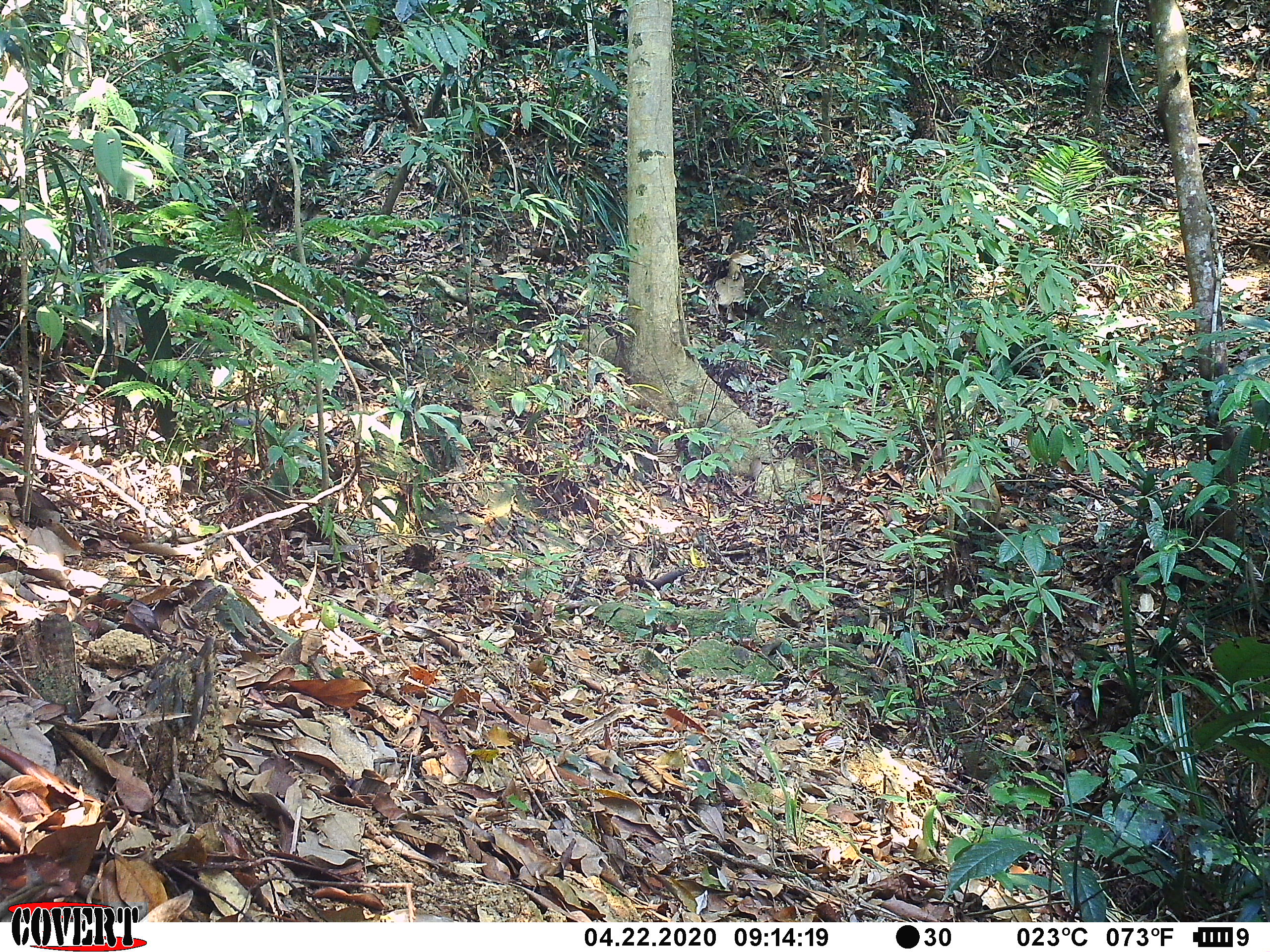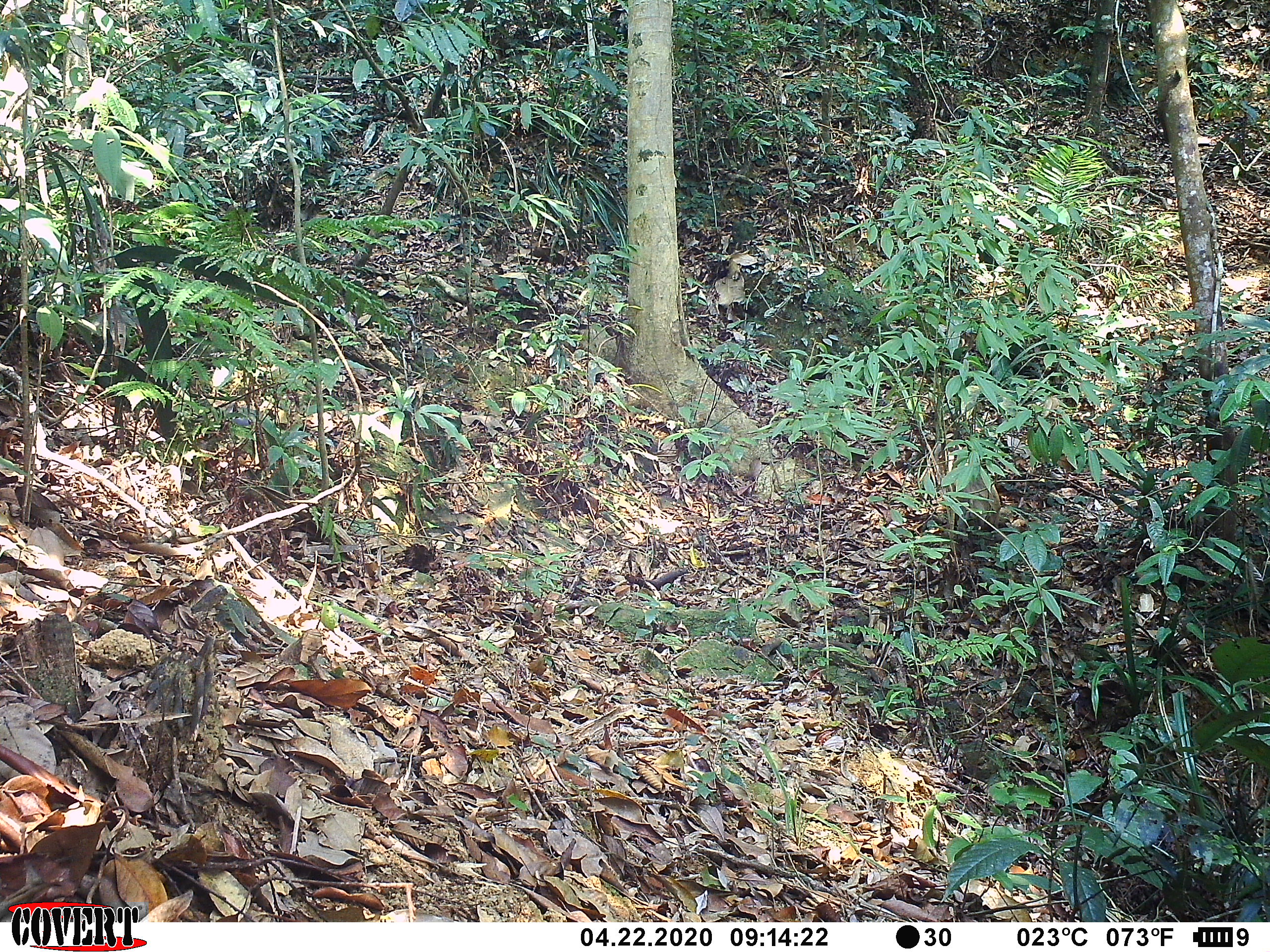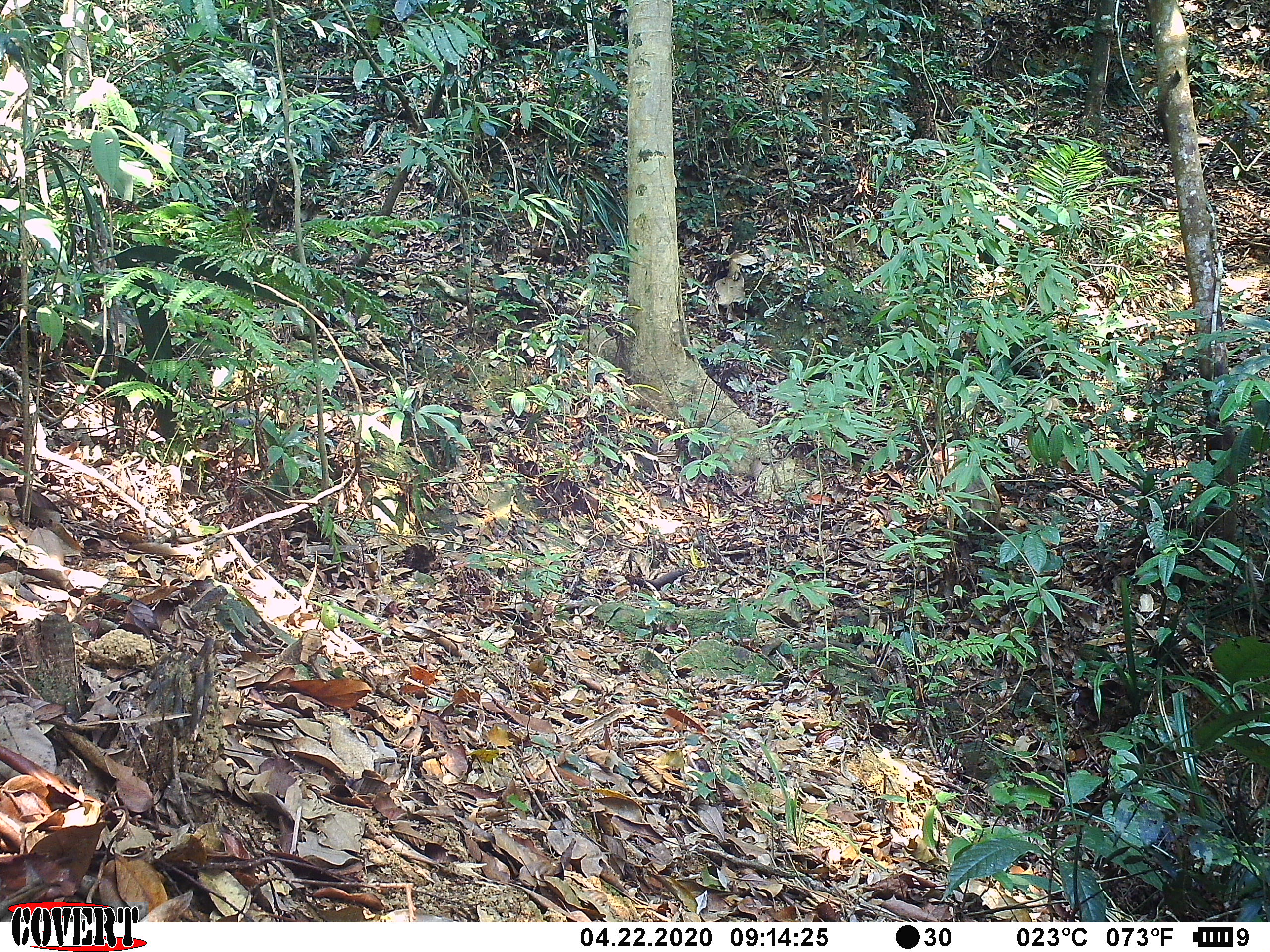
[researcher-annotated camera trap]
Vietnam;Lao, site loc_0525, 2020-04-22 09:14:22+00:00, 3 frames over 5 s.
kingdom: Animalia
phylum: Chordata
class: Mammalia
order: Primates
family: Cercopithecidae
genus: Macaca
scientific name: Macaca nemestrina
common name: pig-tailed macaque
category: pig tailed macaque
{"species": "pig tailed macaque (pig-tailed macaque) (Macaca nemestrina)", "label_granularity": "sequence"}